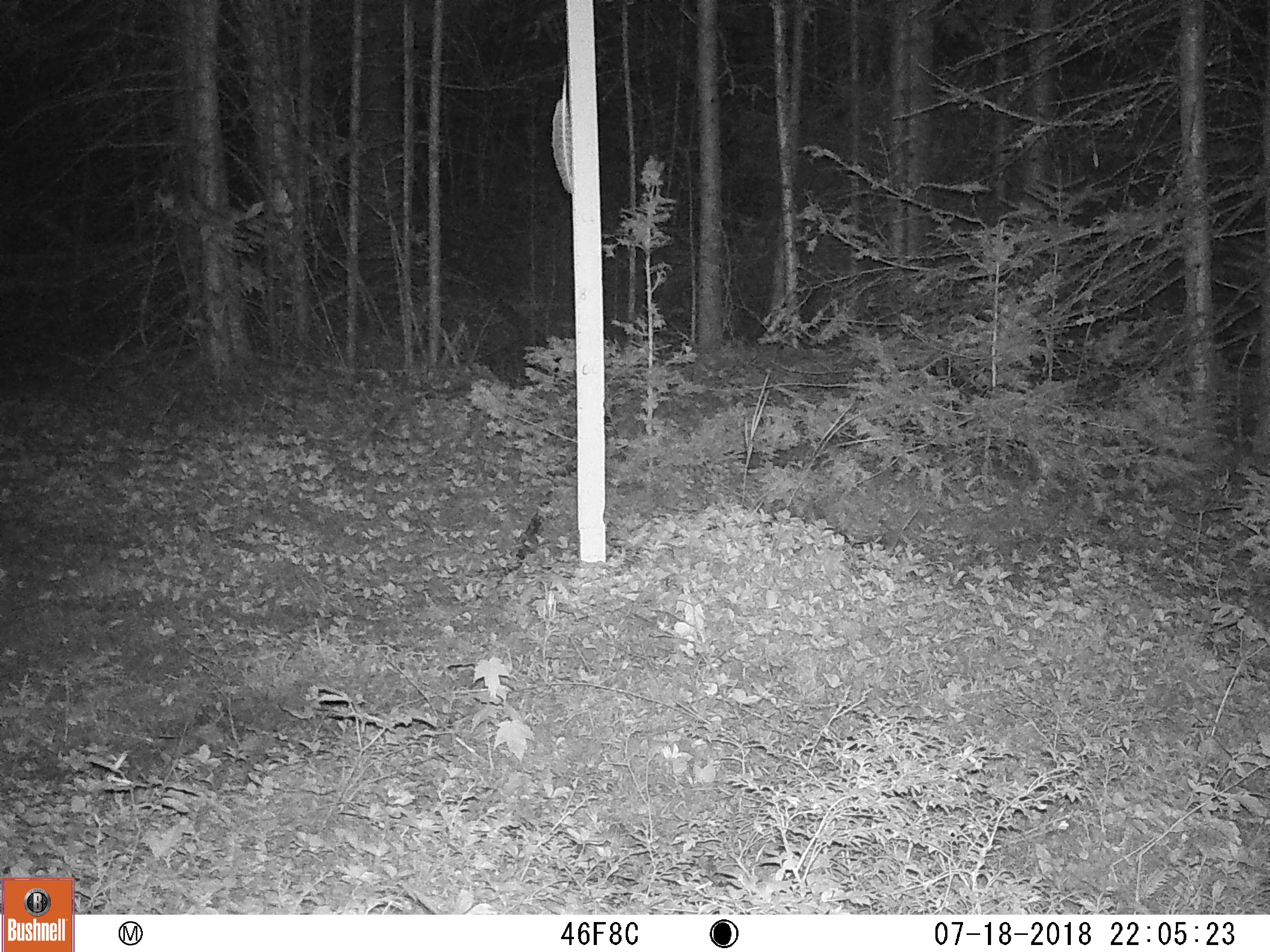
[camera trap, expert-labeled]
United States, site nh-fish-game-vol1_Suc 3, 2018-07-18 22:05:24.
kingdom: Animalia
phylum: Chordata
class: Mammalia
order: Lagomorpha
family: Leporidae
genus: Lepus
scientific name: Lepus americanus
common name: snowshoe hare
Snowshoe hare (Lepus americanus).